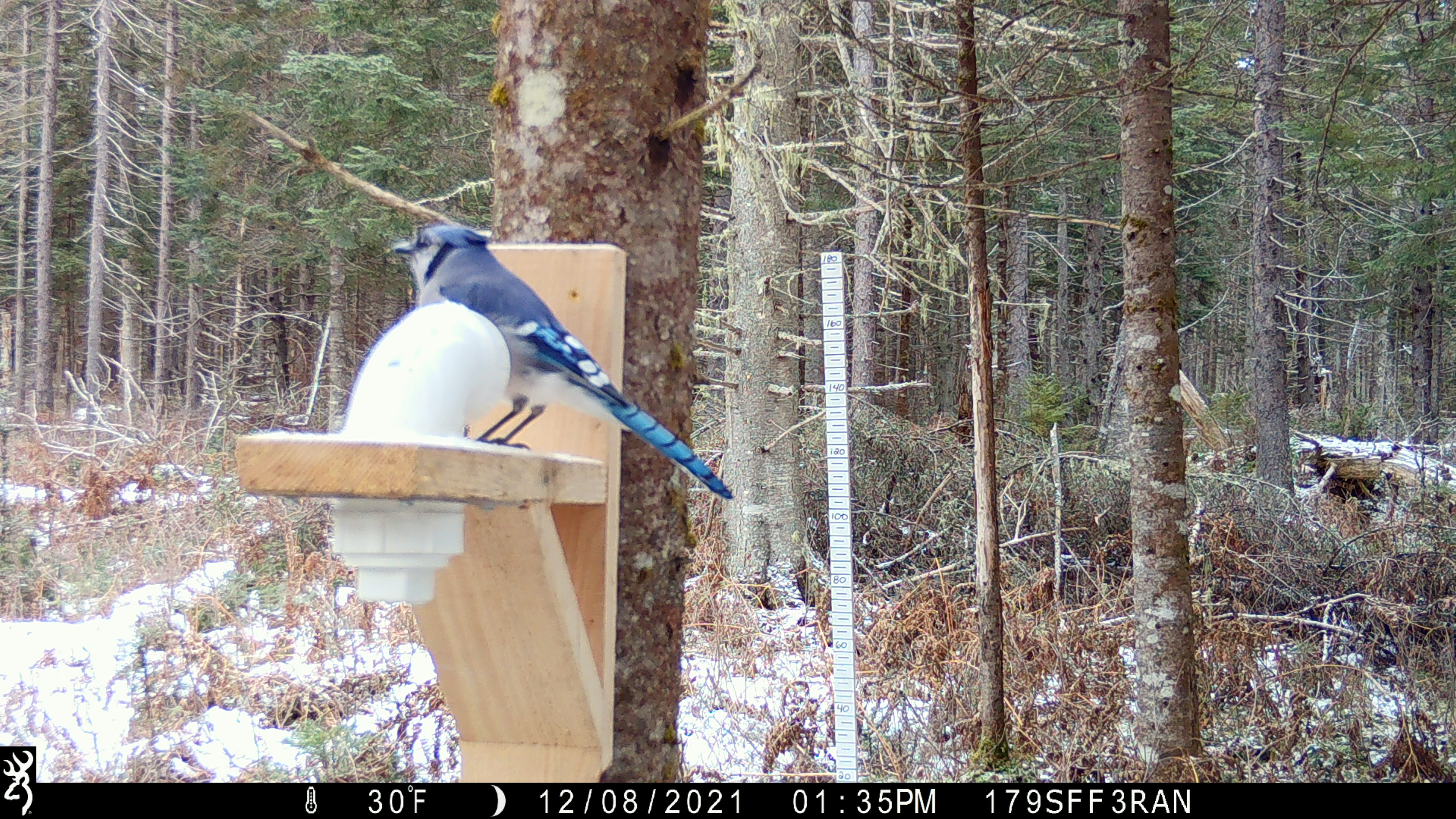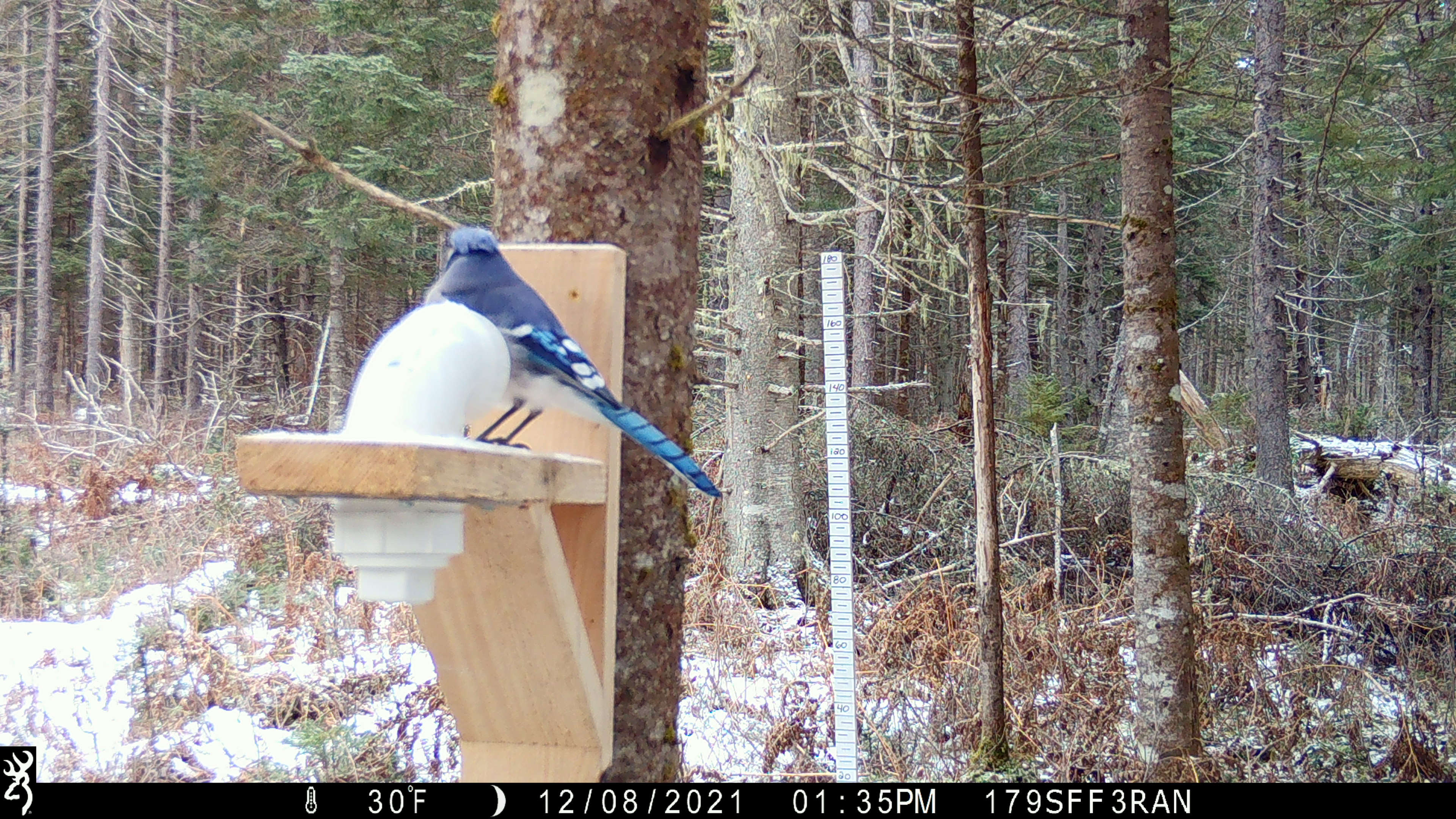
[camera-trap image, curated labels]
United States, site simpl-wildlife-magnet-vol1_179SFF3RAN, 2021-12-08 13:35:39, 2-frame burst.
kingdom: Animalia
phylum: Chordata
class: Aves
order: Passeriformes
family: Corvidae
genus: Cyanocitta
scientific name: Cyanocitta cristata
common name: blue jay